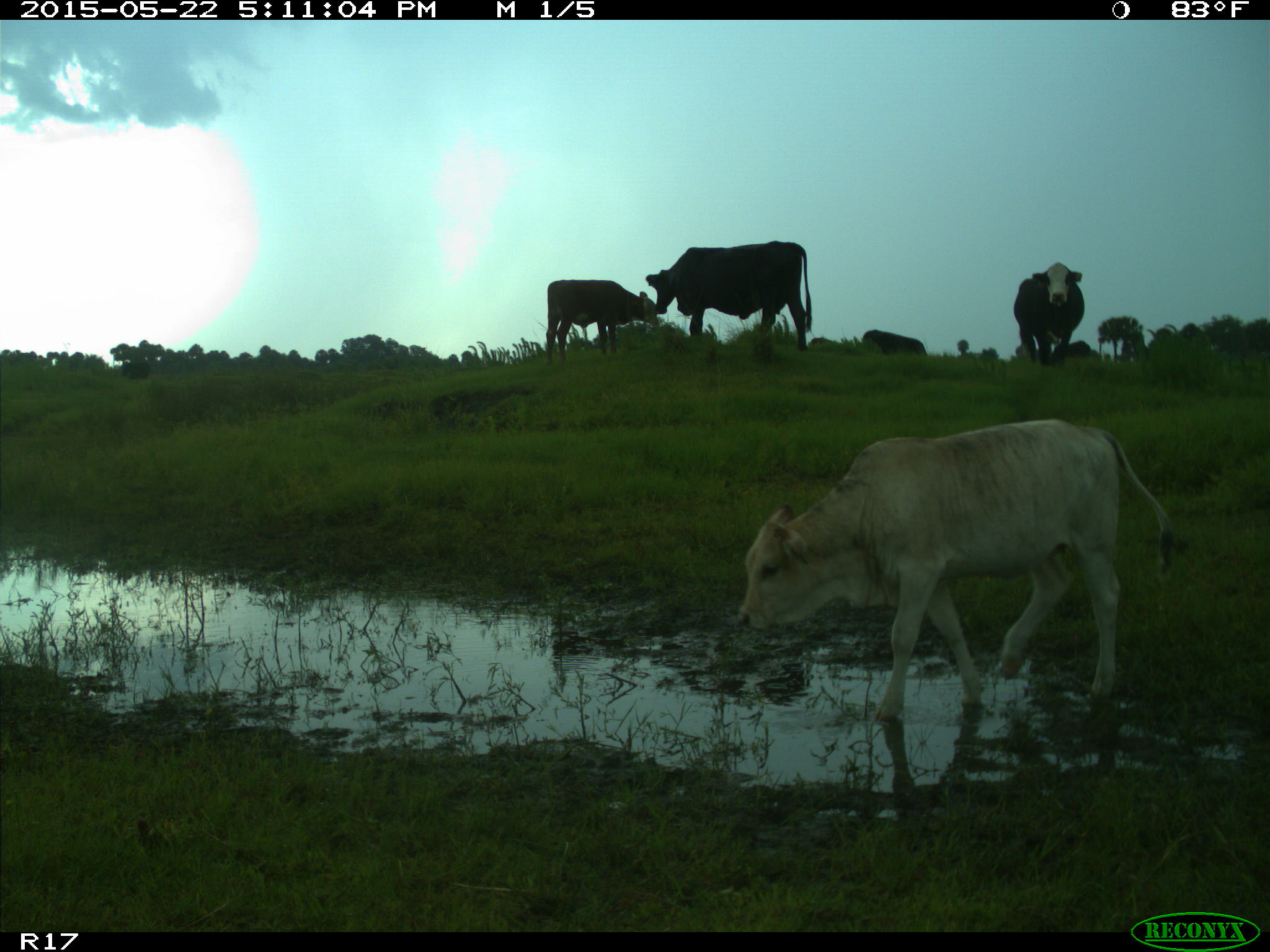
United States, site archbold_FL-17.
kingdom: Animalia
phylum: Chordata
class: Mammalia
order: Artiodactyla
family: Bovidae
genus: Bos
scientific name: Bos taurus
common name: domestic cow